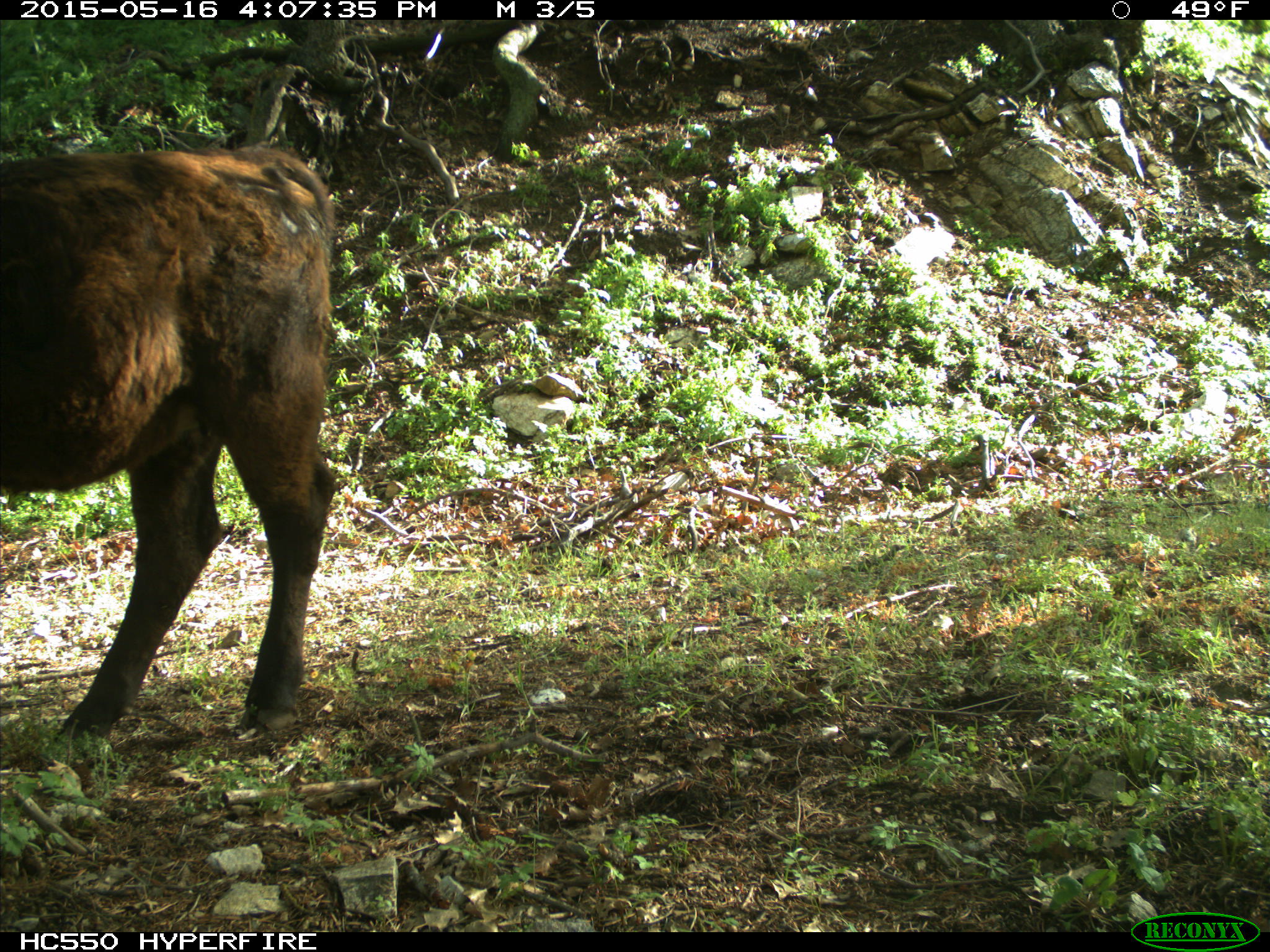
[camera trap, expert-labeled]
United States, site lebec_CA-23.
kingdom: Animalia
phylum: Chordata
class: Mammalia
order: Artiodactyla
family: Bovidae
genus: Bos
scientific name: Bos taurus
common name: domestic cow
Bos taurus (domestic cow).